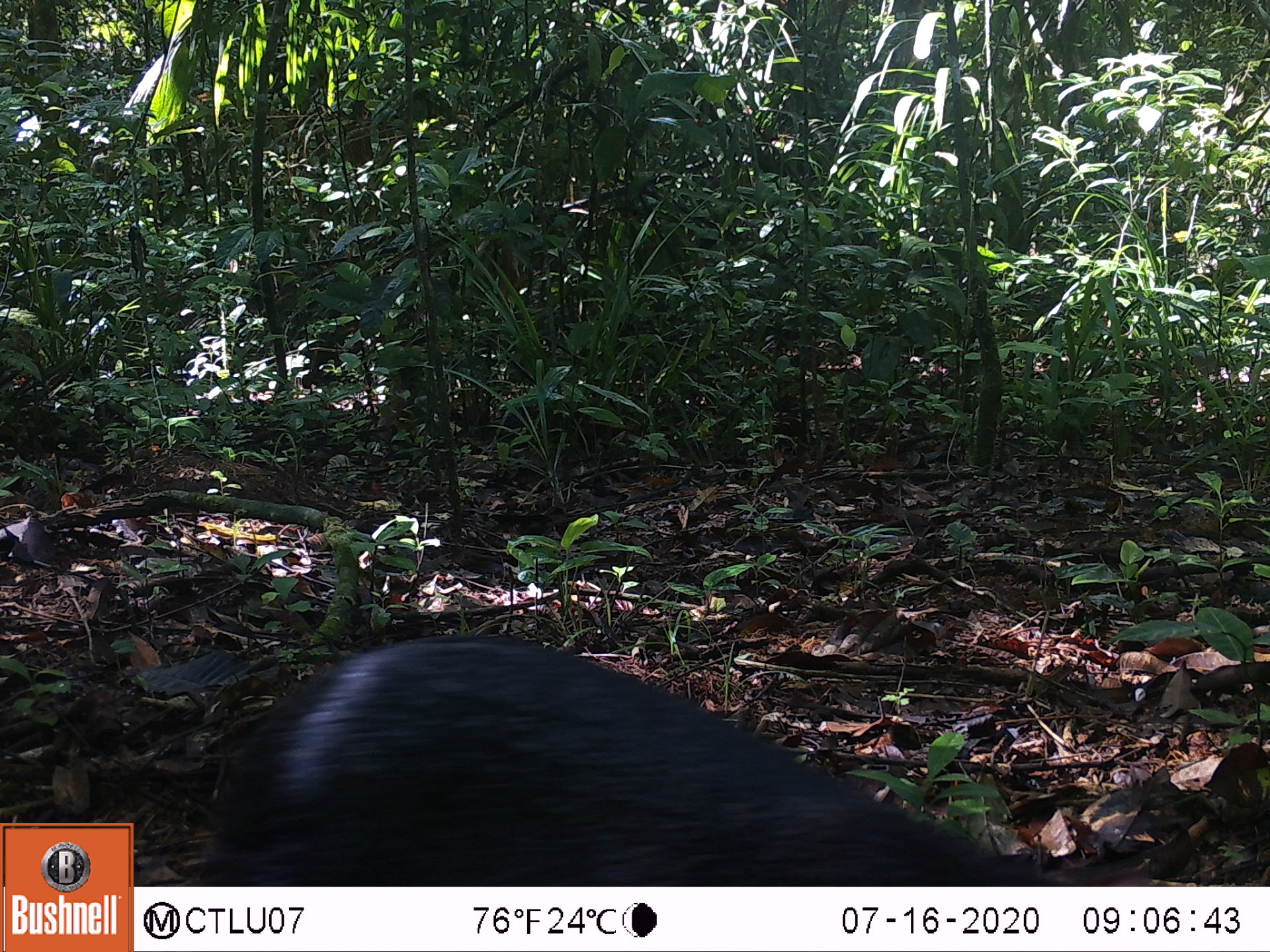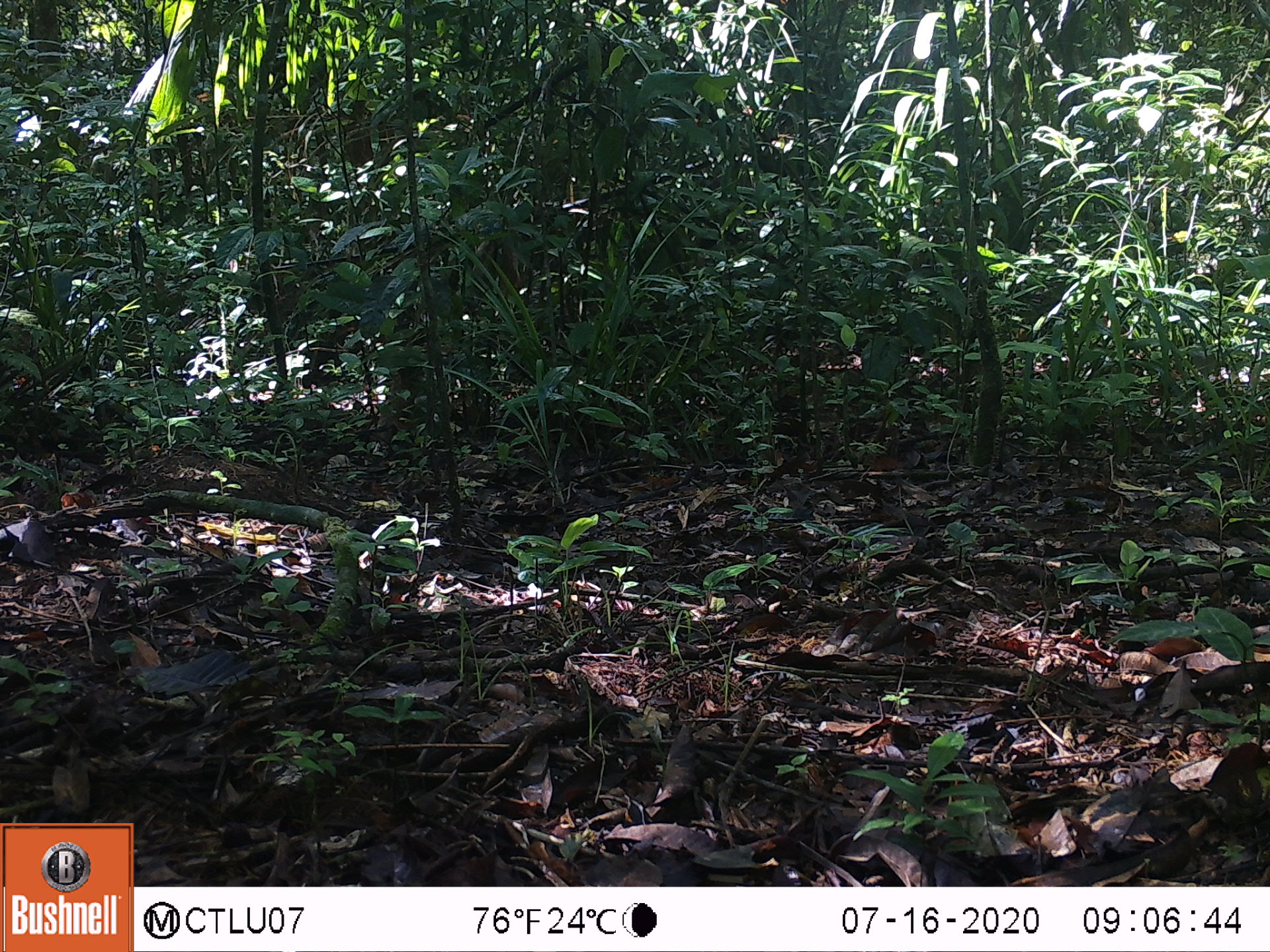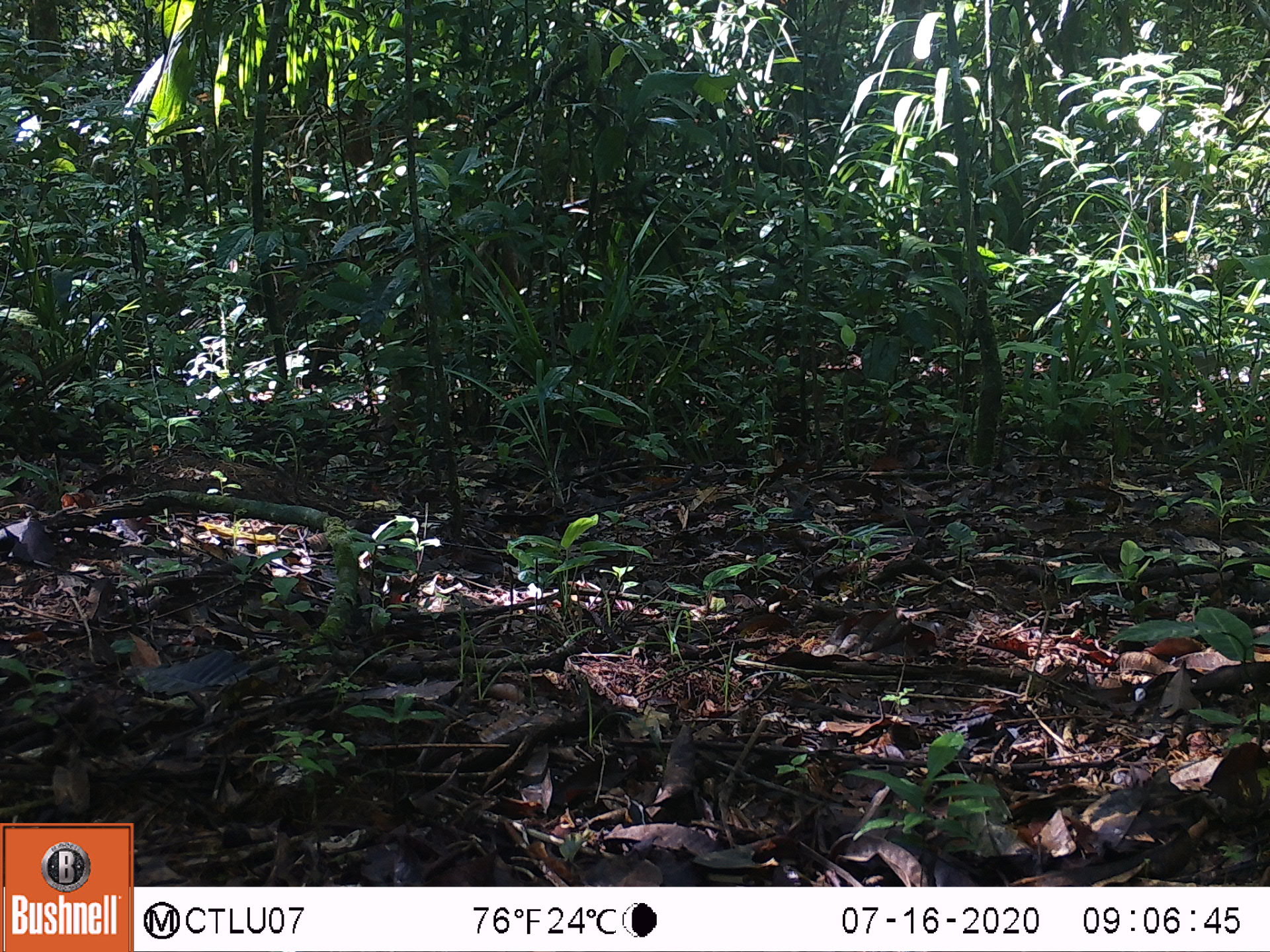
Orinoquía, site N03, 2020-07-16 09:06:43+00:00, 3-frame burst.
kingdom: Animalia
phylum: Chordata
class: Mammalia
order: Rodentia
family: Dasyproctidae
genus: Dasyprocta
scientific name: Dasyprocta fuliginosa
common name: black agouti